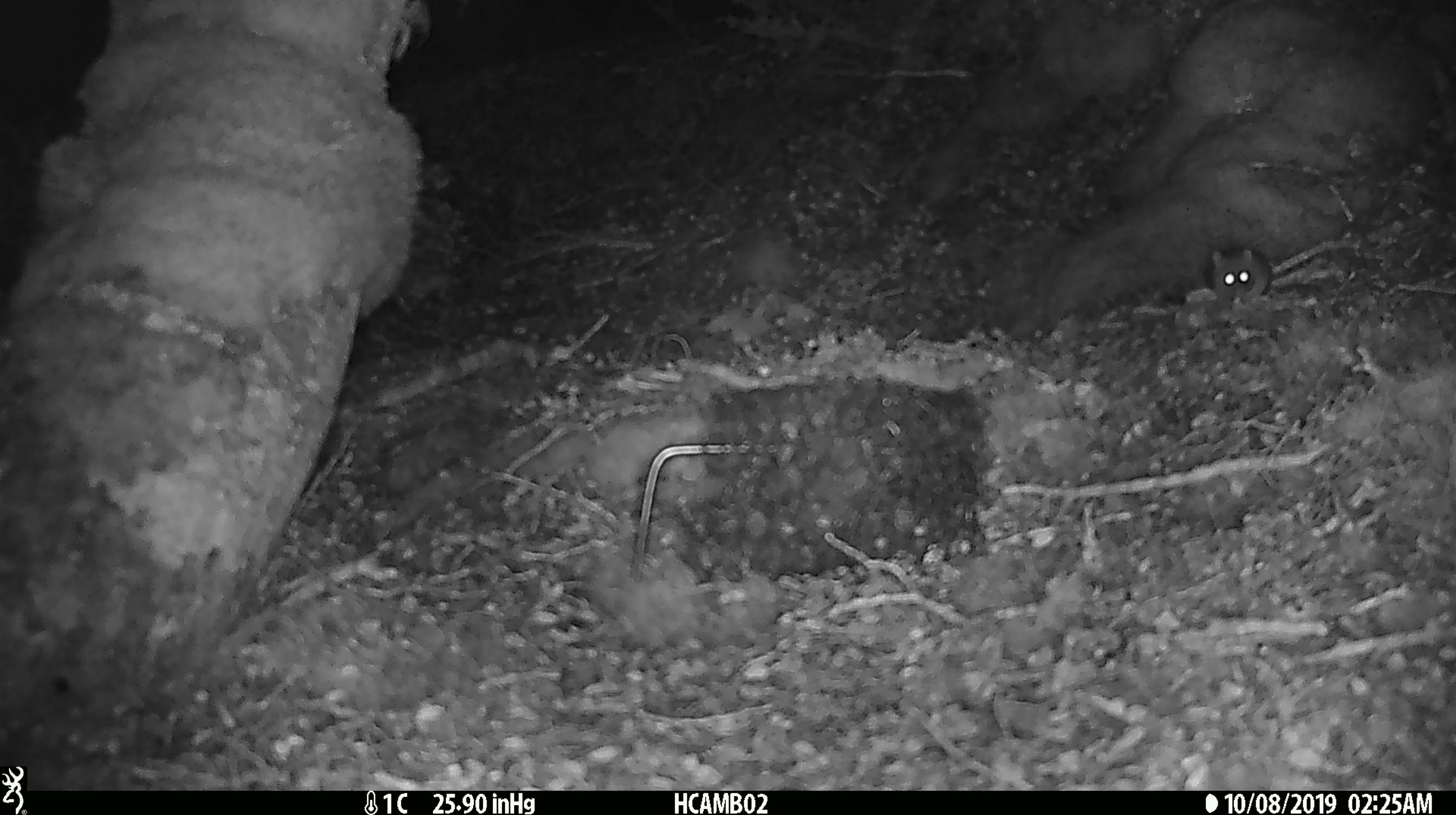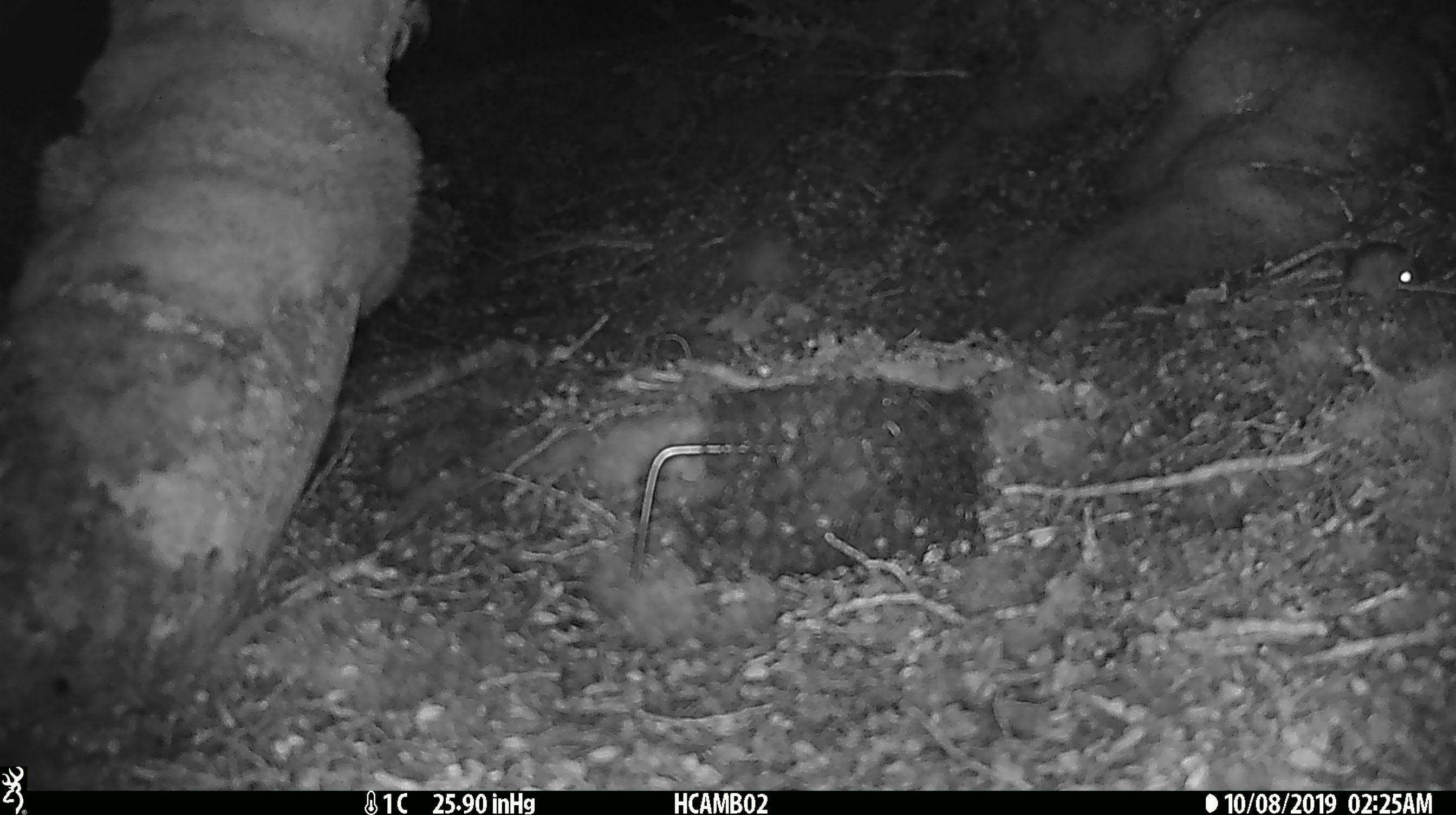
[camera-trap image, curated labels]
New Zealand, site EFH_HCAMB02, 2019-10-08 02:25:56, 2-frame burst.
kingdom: Animalia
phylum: Chordata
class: Mammalia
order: Rodentia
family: Muridae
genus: Mus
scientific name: Mus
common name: mouse